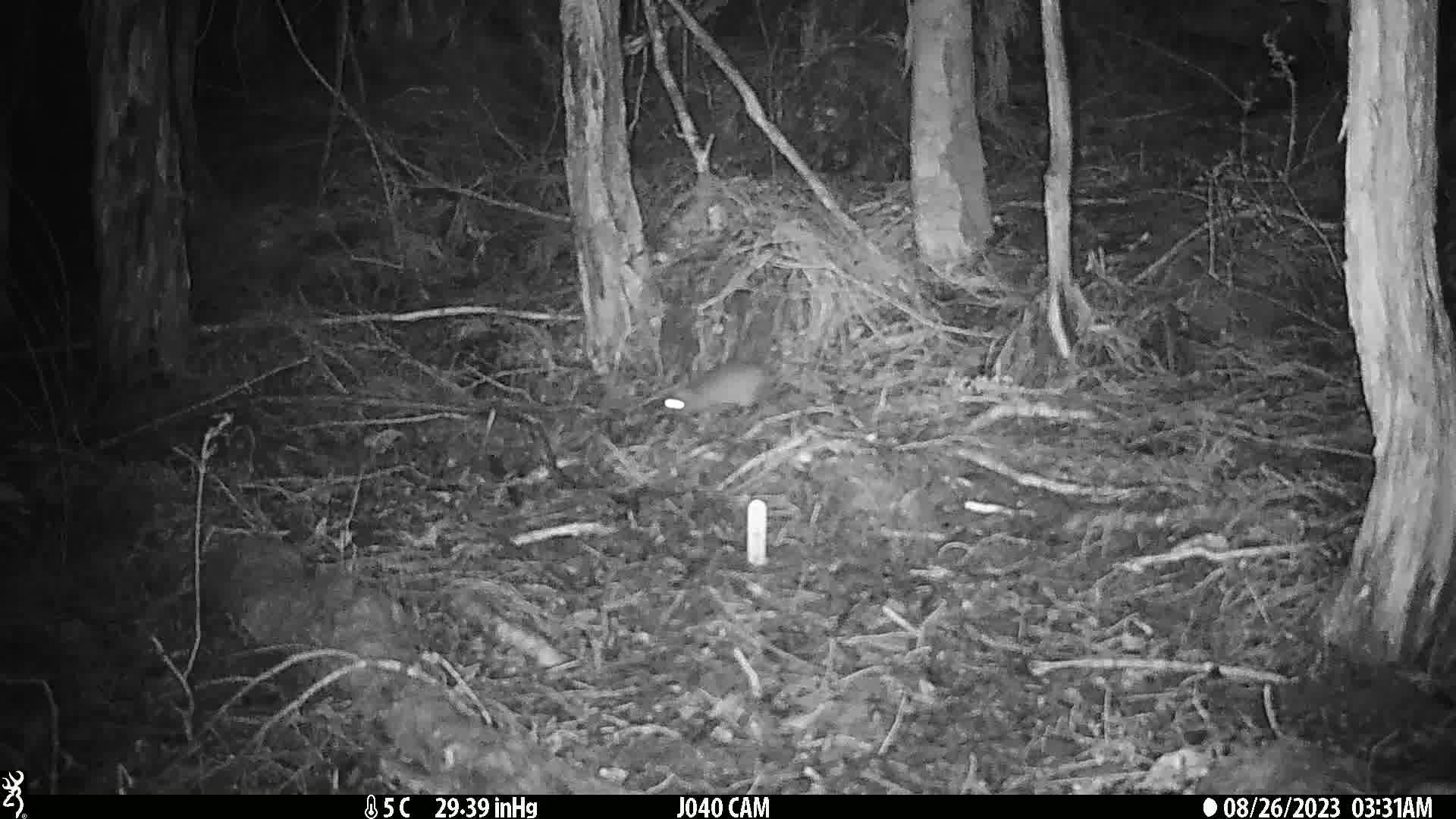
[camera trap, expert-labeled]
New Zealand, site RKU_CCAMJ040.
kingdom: Animalia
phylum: Chordata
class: Mammalia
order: Rodentia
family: Muridae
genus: Rattus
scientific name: Rattus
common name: rat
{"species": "rat (Rattus)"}